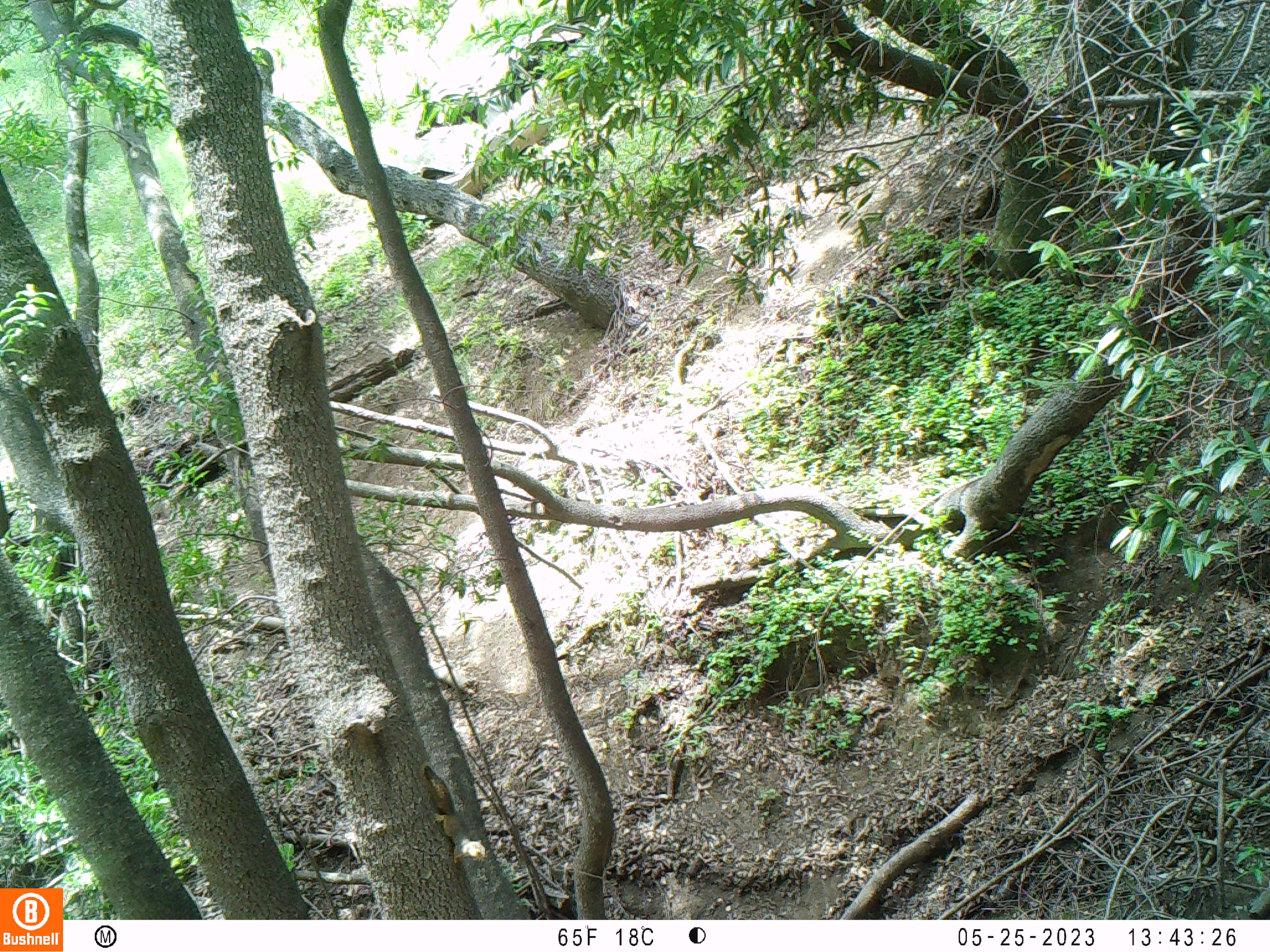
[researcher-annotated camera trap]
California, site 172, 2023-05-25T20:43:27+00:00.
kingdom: Animalia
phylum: Chordata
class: Mammalia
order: Rodentia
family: Sciuridae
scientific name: Sciuridae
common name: squirrel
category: unknown squirrel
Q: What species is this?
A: Unknown squirrel (squirrel) (Sciuridae).